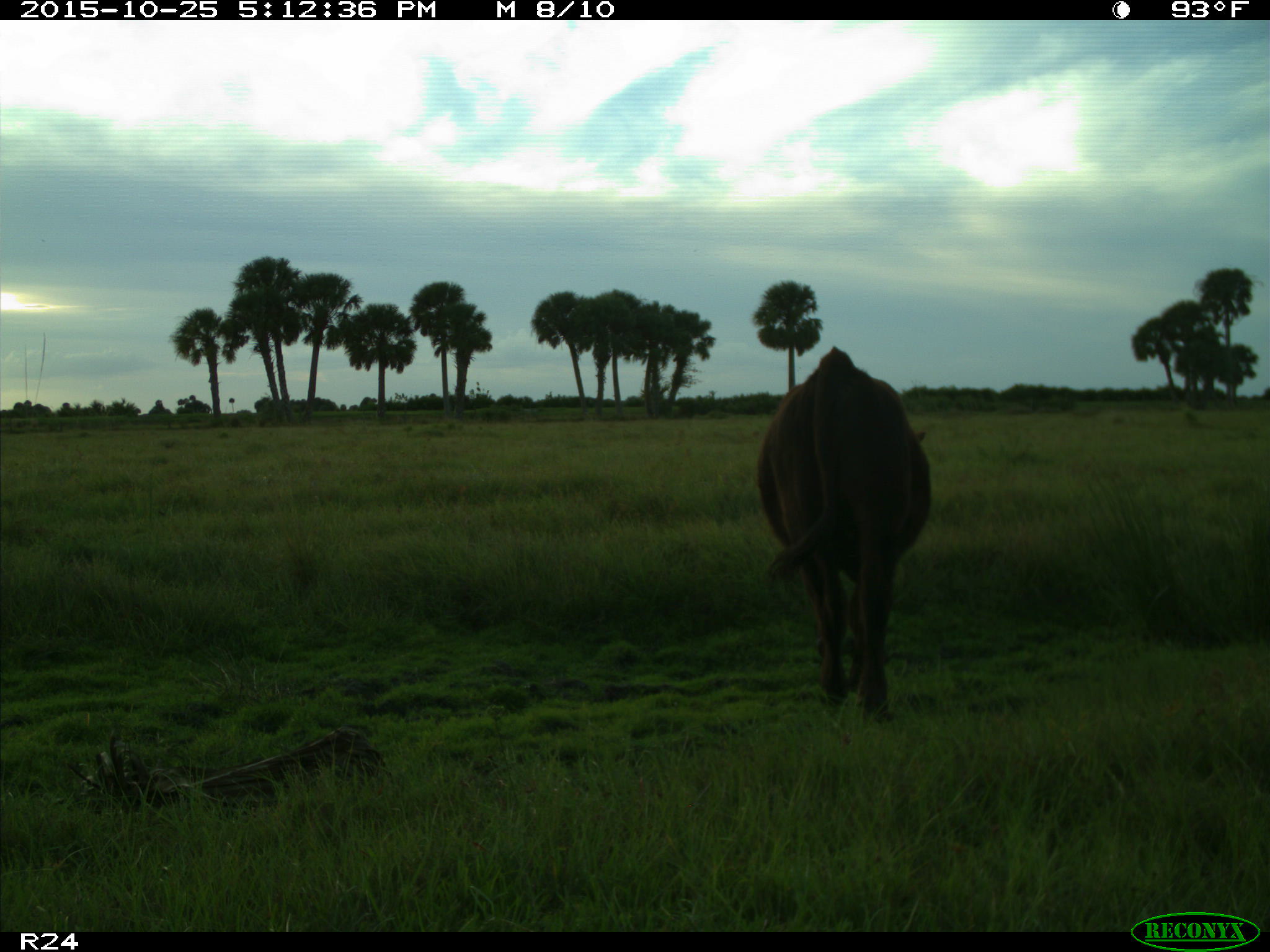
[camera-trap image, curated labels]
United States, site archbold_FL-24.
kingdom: Animalia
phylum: Chordata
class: Mammalia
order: Artiodactyla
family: Bovidae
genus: Bos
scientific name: Bos taurus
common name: domestic cow